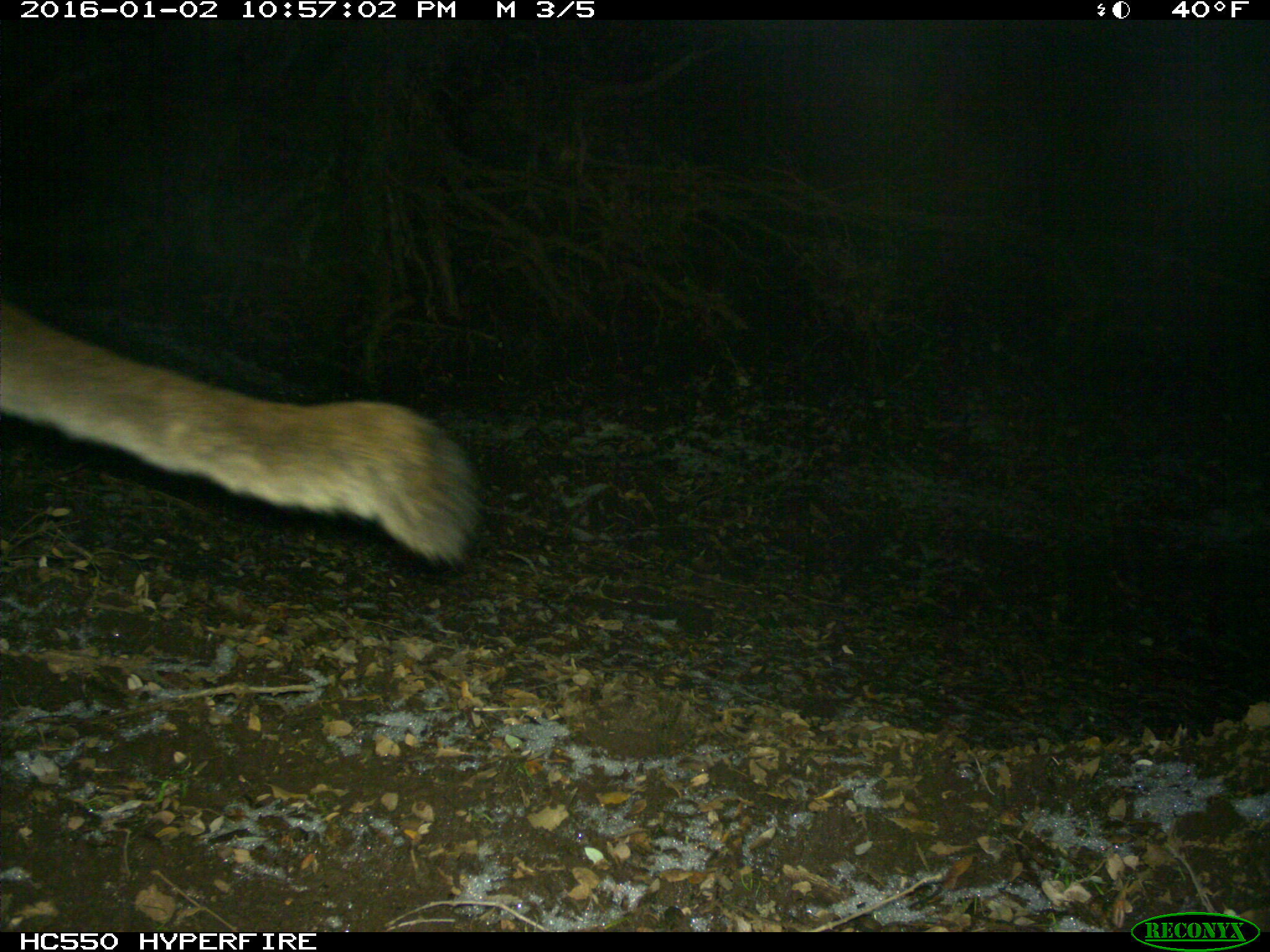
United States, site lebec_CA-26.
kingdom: Animalia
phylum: Chordata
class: Mammalia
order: Carnivora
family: Felidae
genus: Puma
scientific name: Puma concolor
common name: mountain lion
Puma concolor (mountain lion).